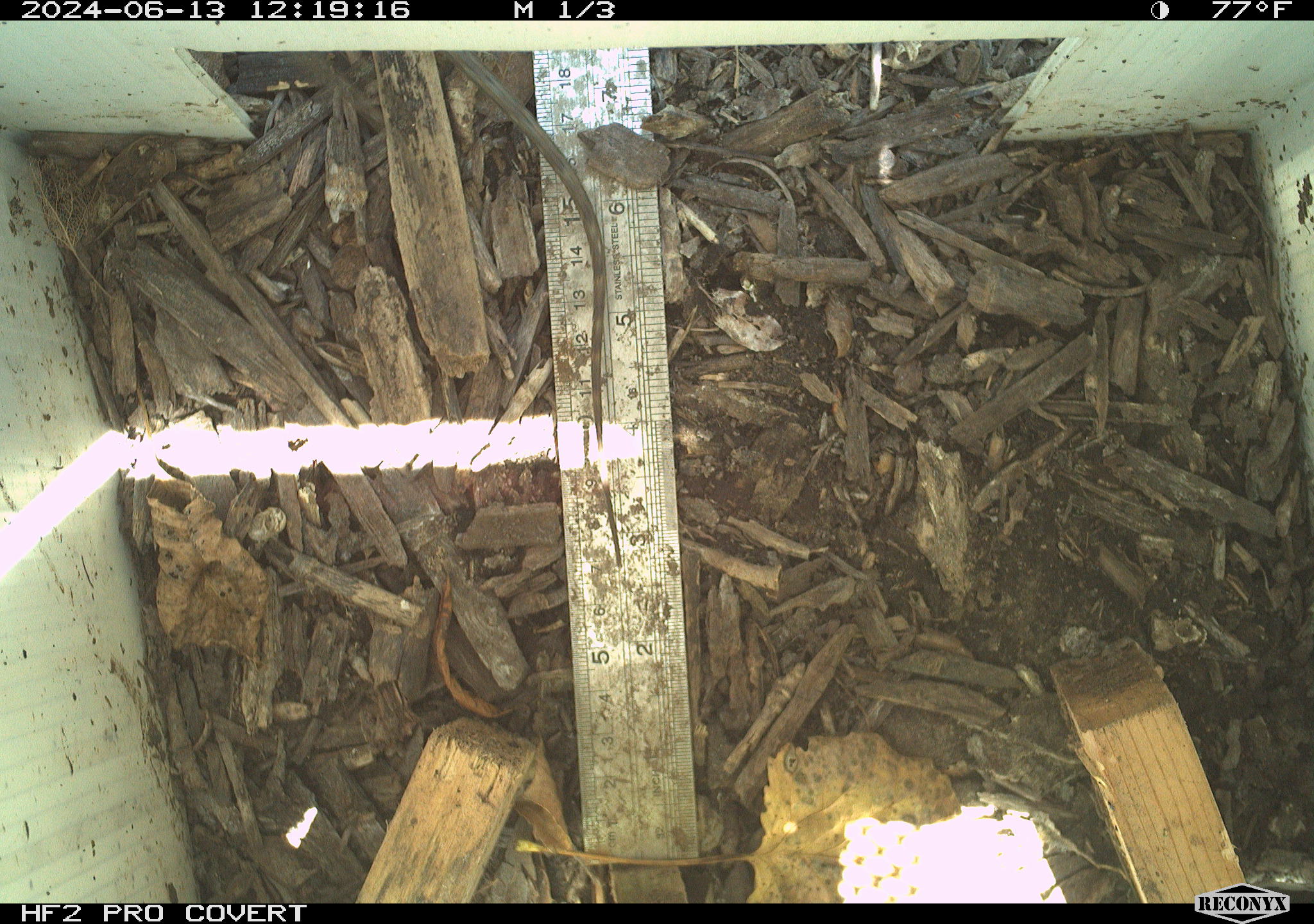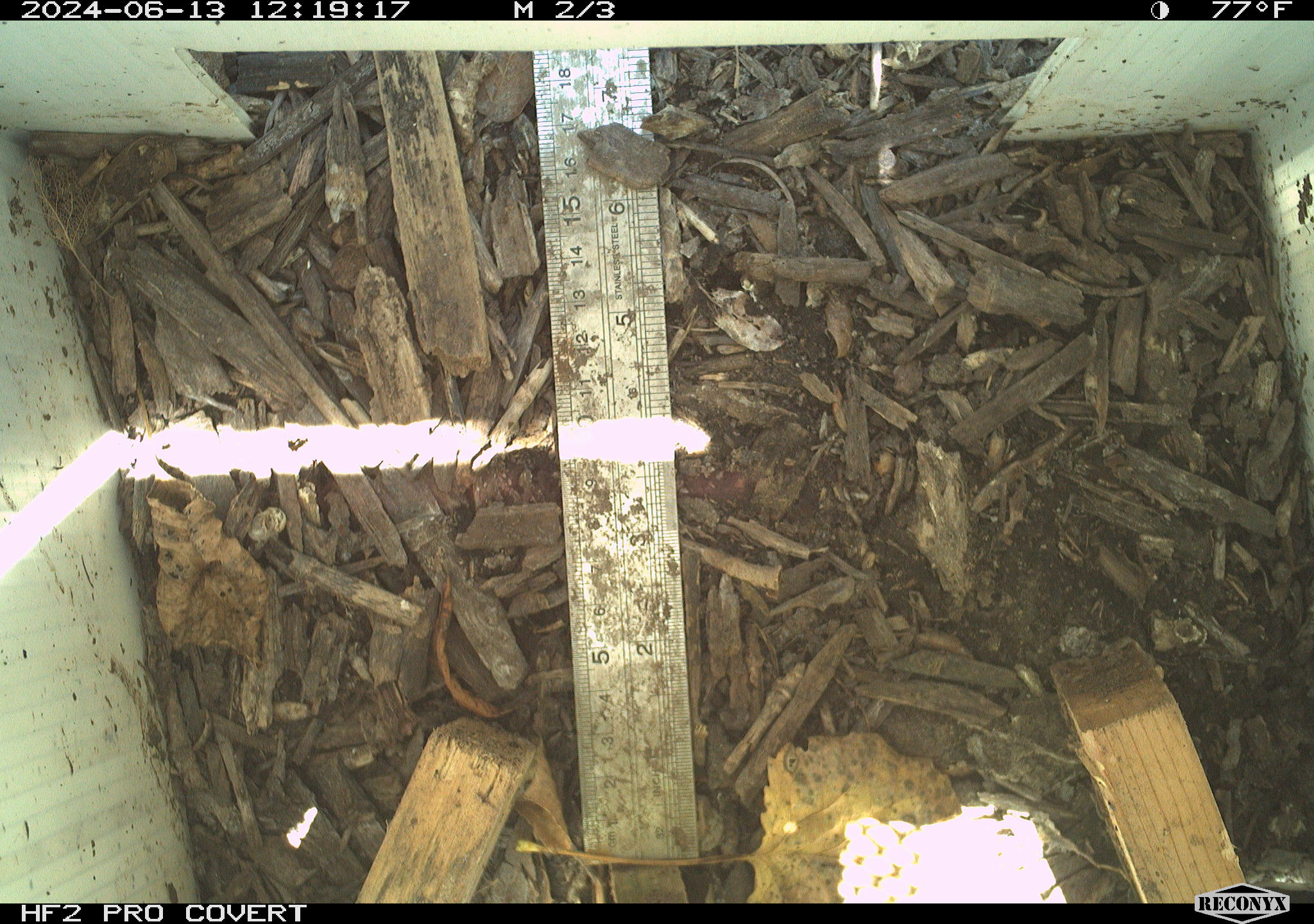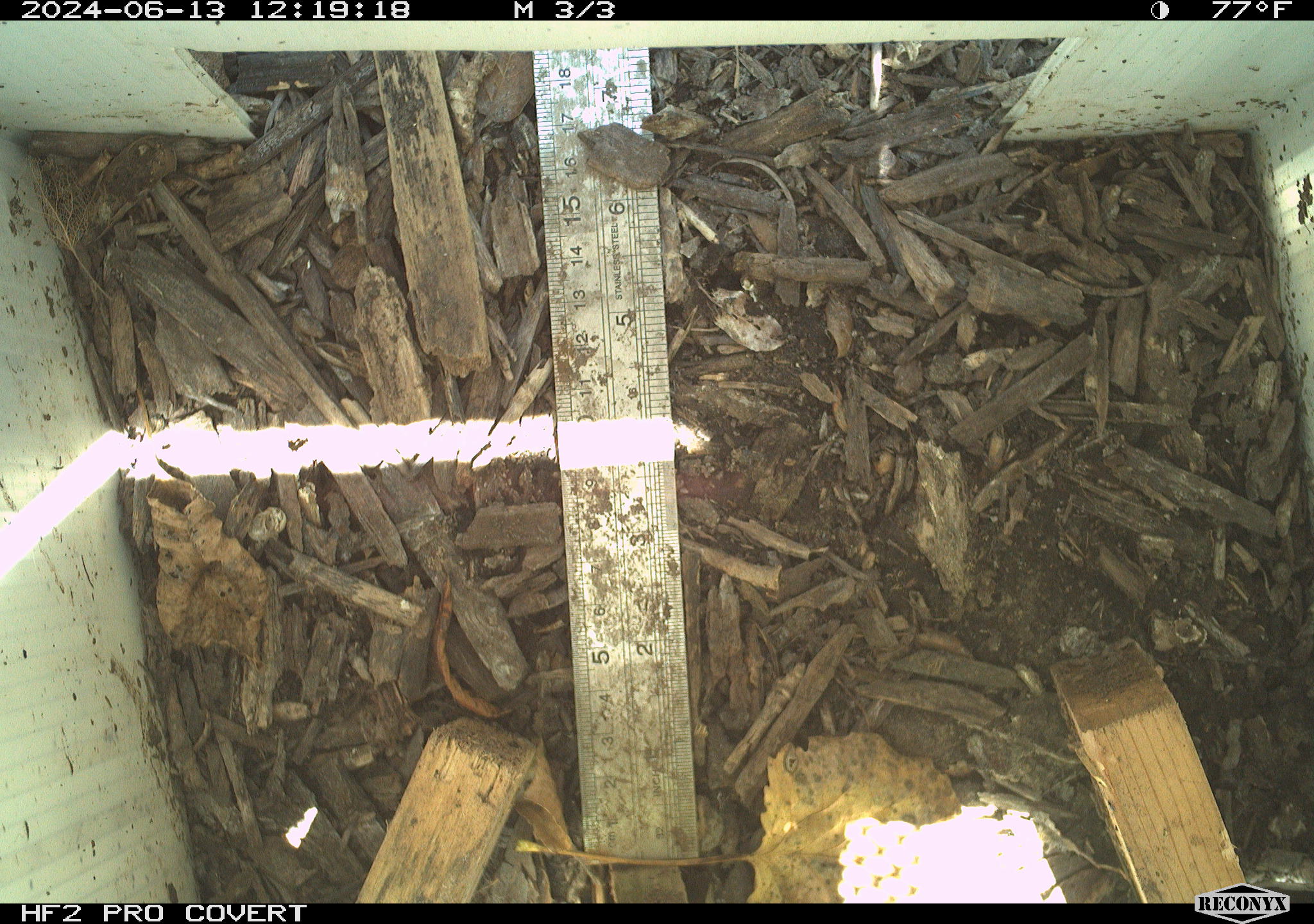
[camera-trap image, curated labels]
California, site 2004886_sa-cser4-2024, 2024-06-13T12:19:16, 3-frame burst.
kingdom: Animalia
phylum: Chordata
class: Reptilia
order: Squamata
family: Phrynosomatidae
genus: Sceloporus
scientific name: Sceloporus occidentalis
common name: western fence lizard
Western fence lizard (Sceloporus occidentalis).